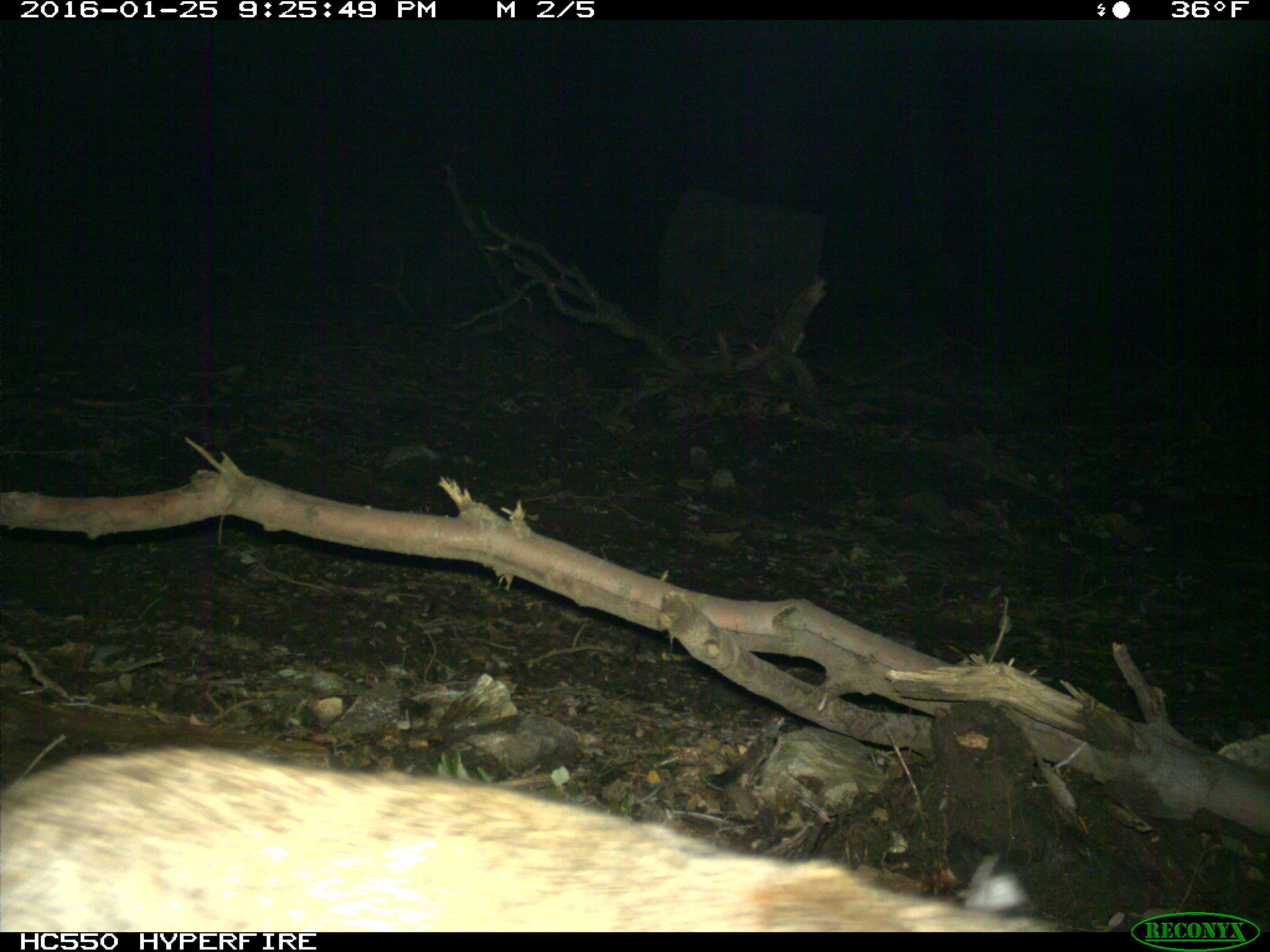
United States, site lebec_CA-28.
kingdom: Animalia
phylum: Chordata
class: Mammalia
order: Carnivora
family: Felidae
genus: Lynx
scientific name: Lynx rufus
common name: bobcat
Lynx rufus (bobcat).